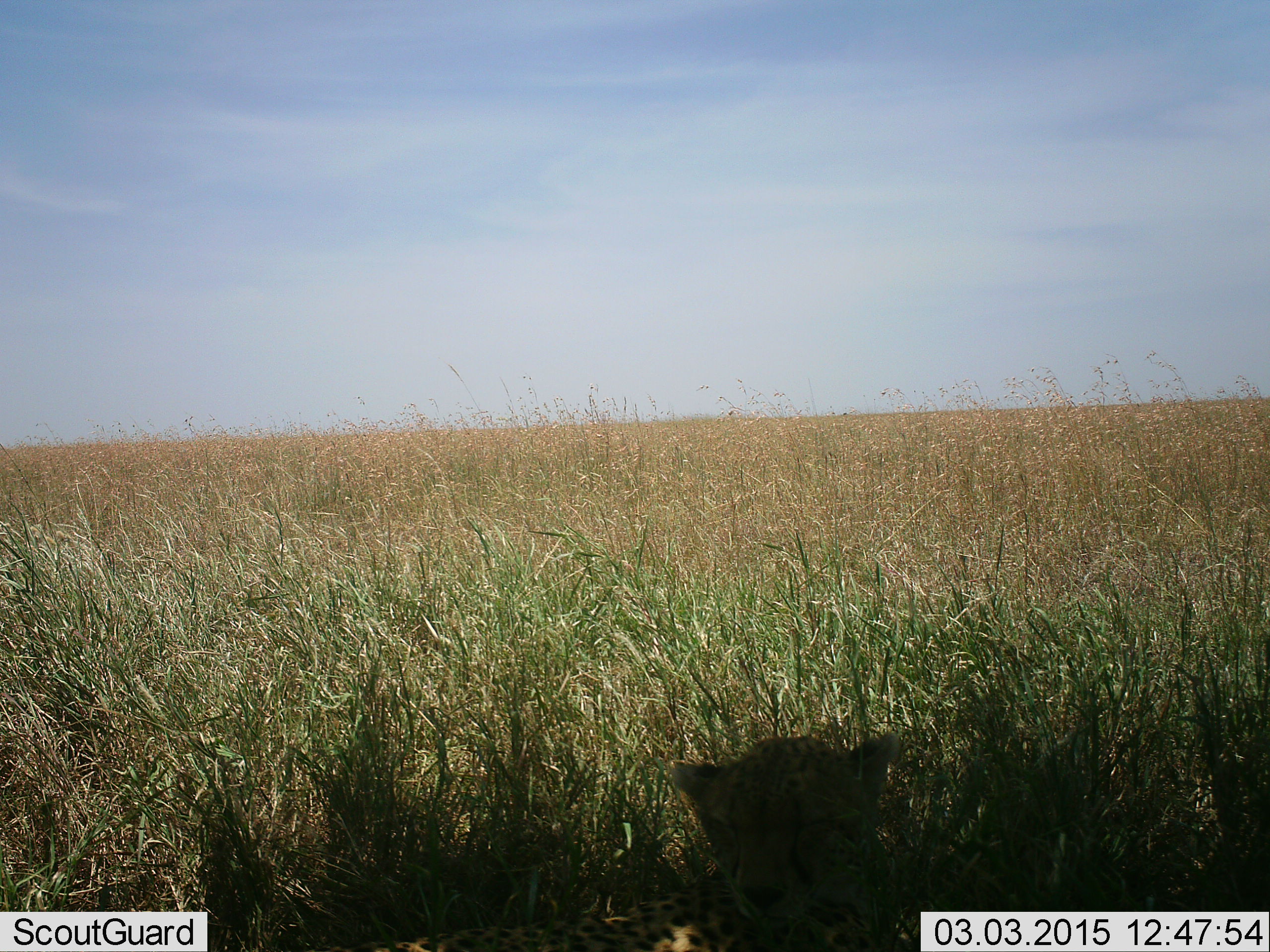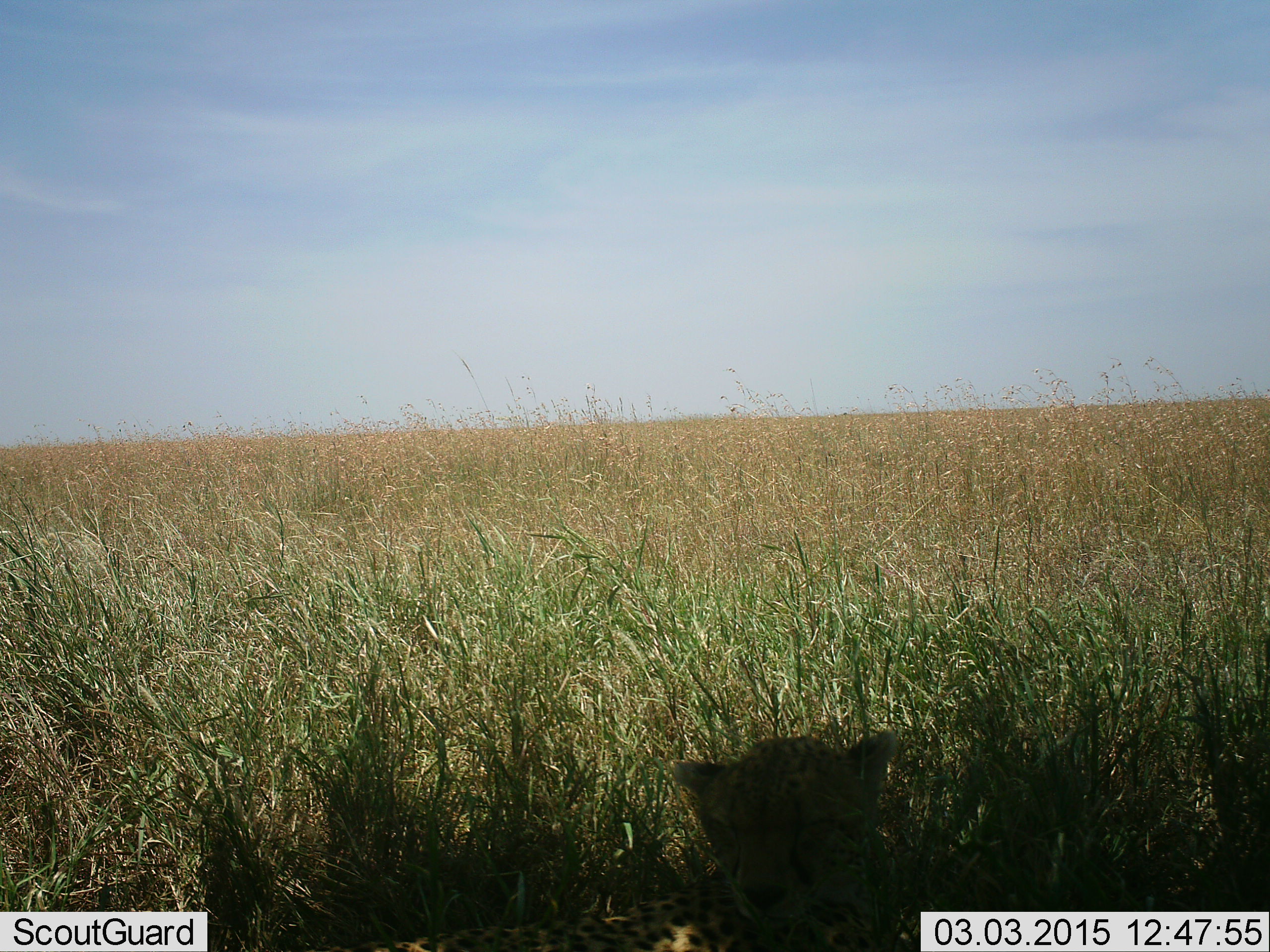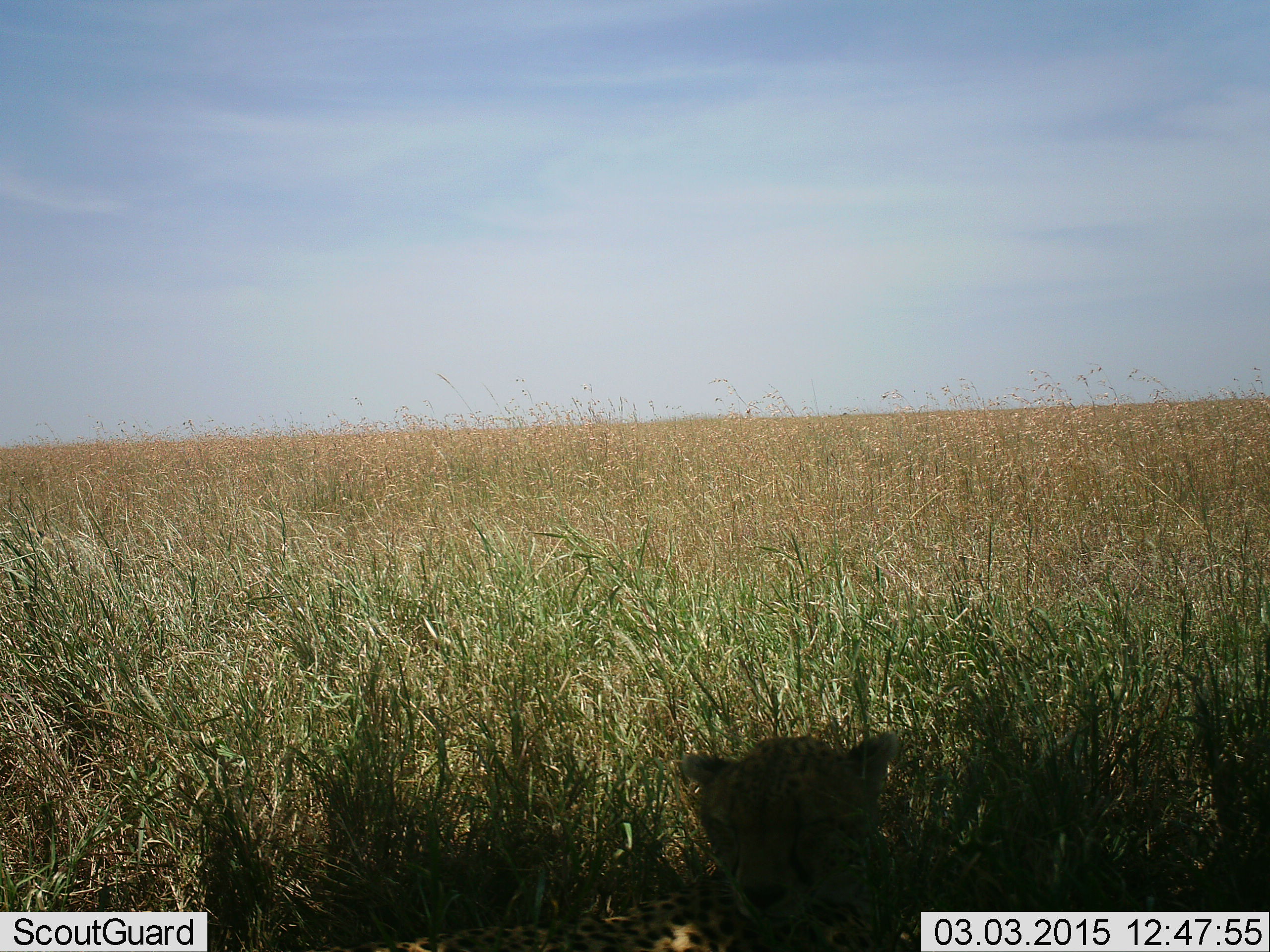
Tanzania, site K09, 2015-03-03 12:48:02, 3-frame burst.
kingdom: Animalia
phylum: Chordata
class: Mammalia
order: Carnivora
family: Felidae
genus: Acinonyx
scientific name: Acinonyx jubatus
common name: cheetah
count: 1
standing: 0%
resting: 100%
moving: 10%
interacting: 0%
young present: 10%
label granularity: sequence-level